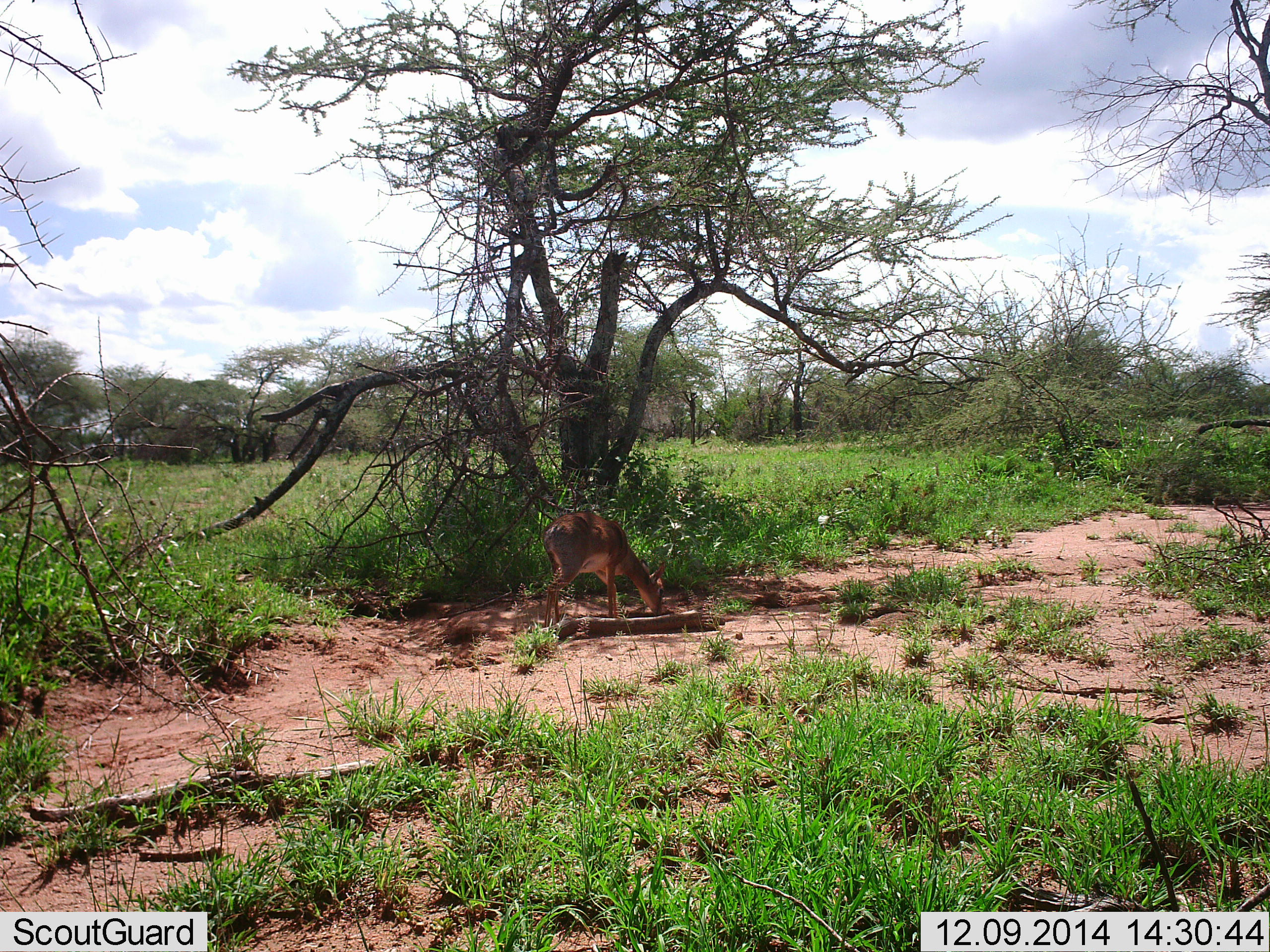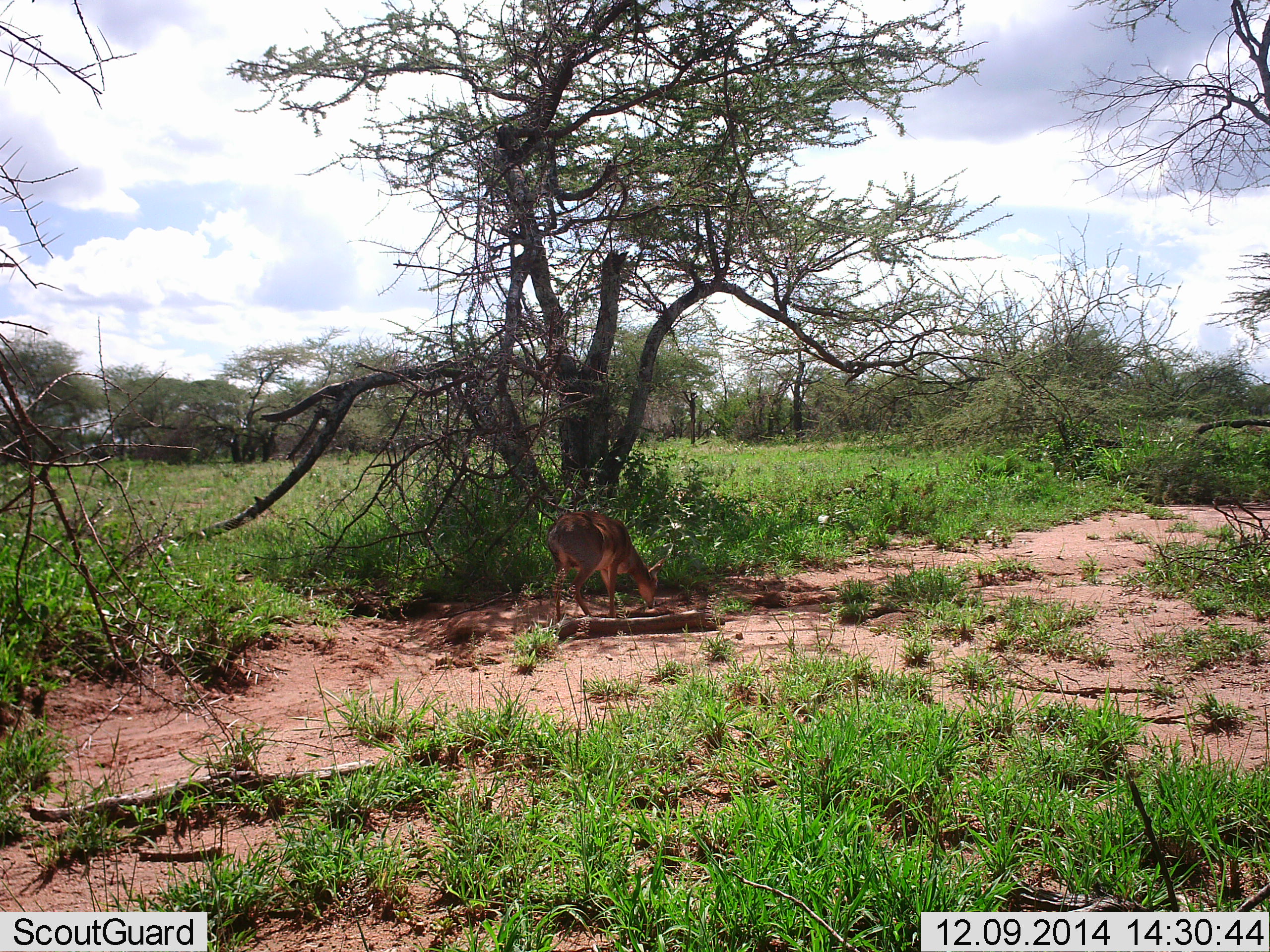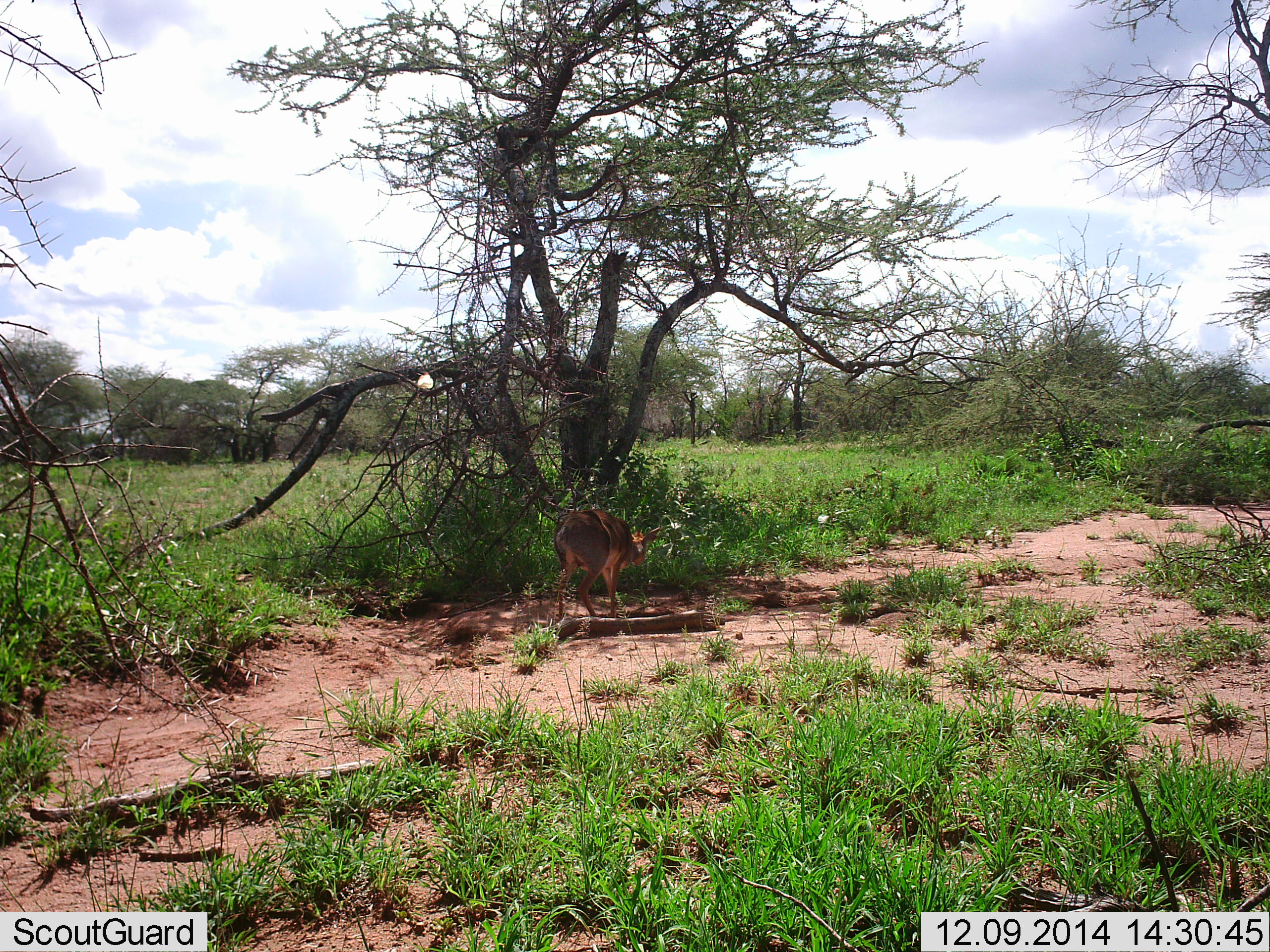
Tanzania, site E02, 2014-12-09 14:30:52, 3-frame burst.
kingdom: Animalia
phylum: Chordata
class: Mammalia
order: Artiodactyla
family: Bovidae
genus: Madoqua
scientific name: Madoqua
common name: dikdik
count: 1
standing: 38%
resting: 0%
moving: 12%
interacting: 0%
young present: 0%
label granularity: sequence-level